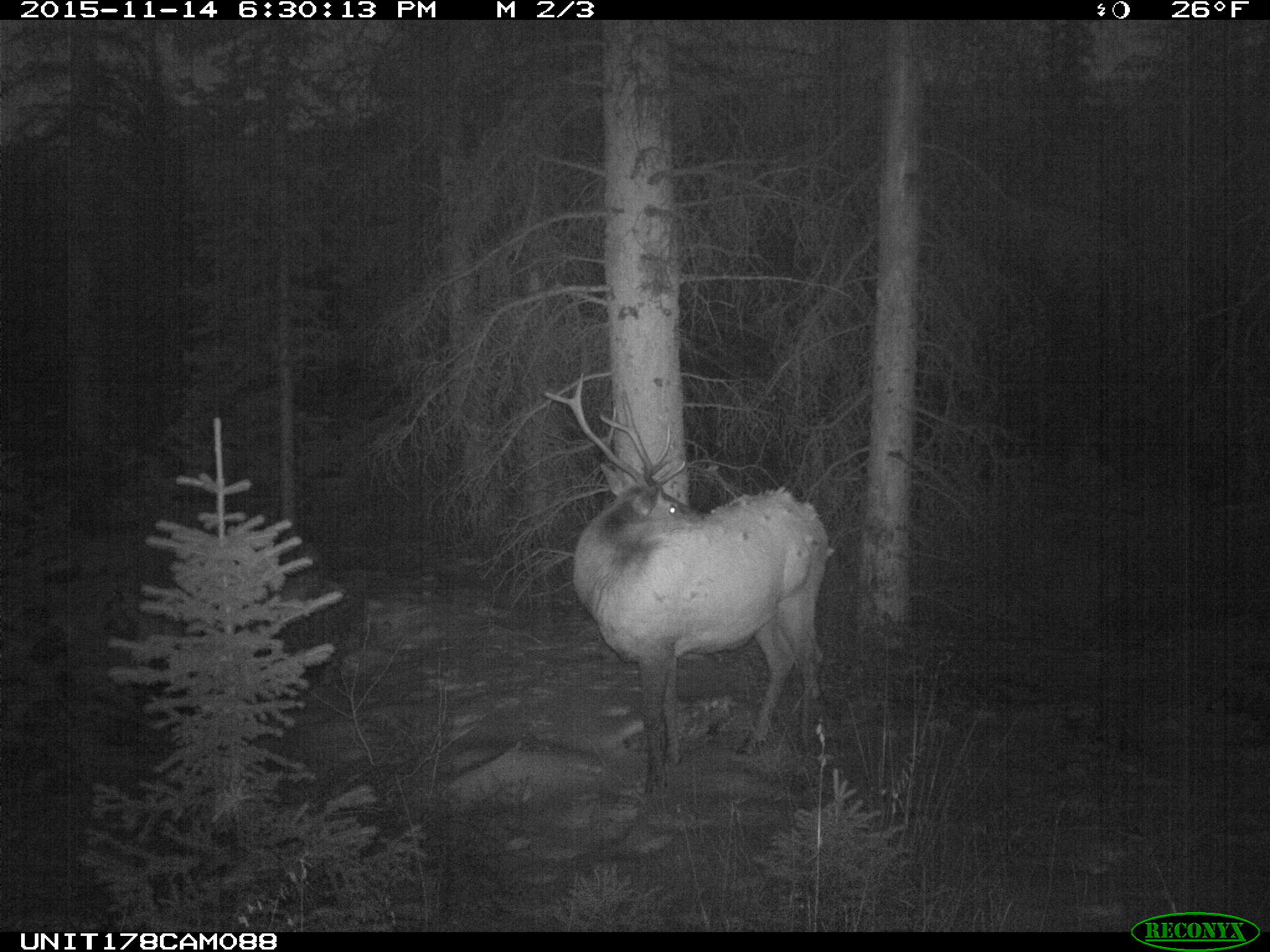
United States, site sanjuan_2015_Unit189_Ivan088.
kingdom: Animalia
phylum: Chordata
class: Mammalia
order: Artiodactyla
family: Cervidae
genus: Cervus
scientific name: Cervus elaphus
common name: red deer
Cervus elaphus (red deer).